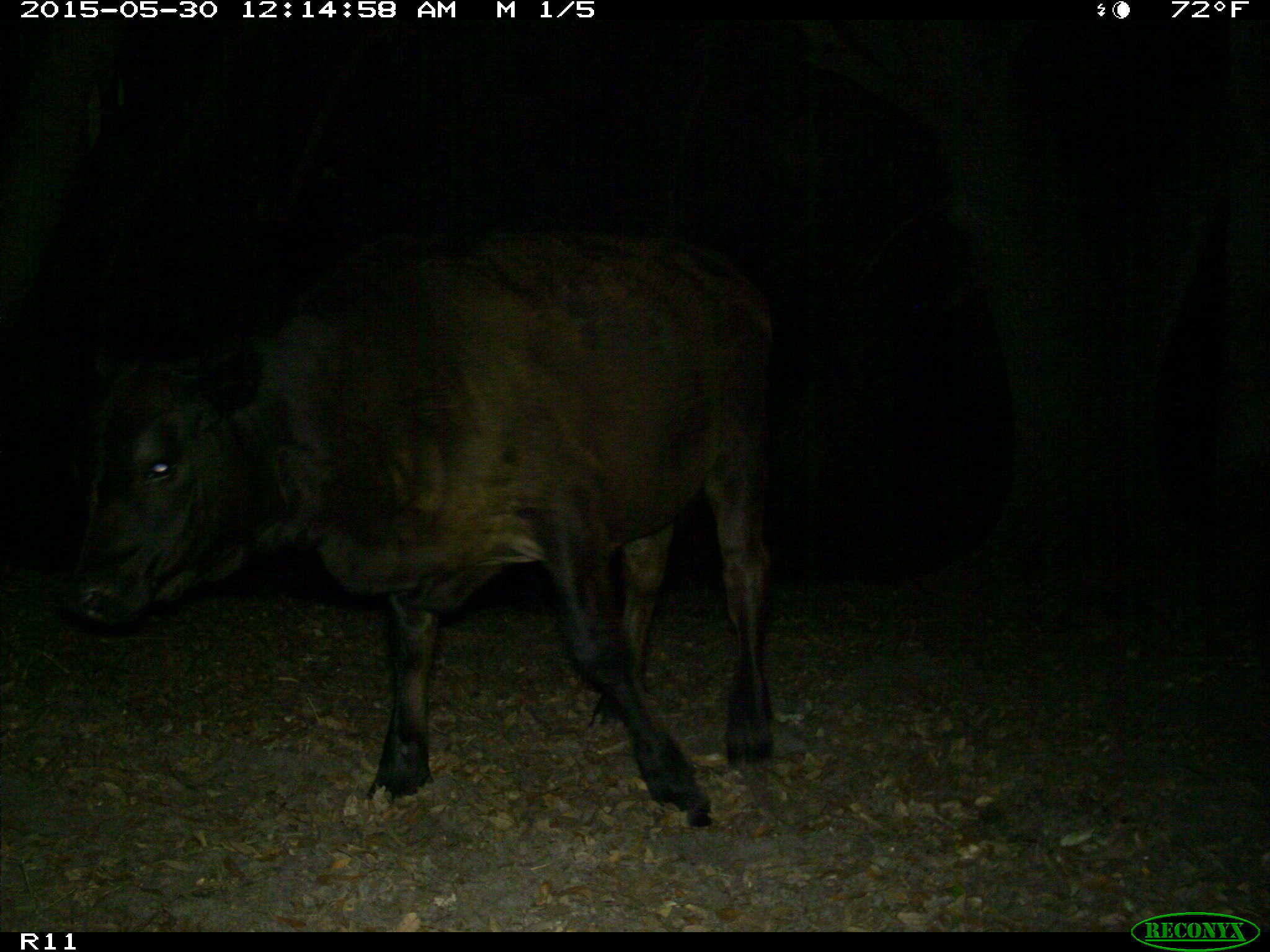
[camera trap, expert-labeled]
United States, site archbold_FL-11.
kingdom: Animalia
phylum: Chordata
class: Mammalia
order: Artiodactyla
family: Bovidae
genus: Bos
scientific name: Bos taurus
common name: domestic cow